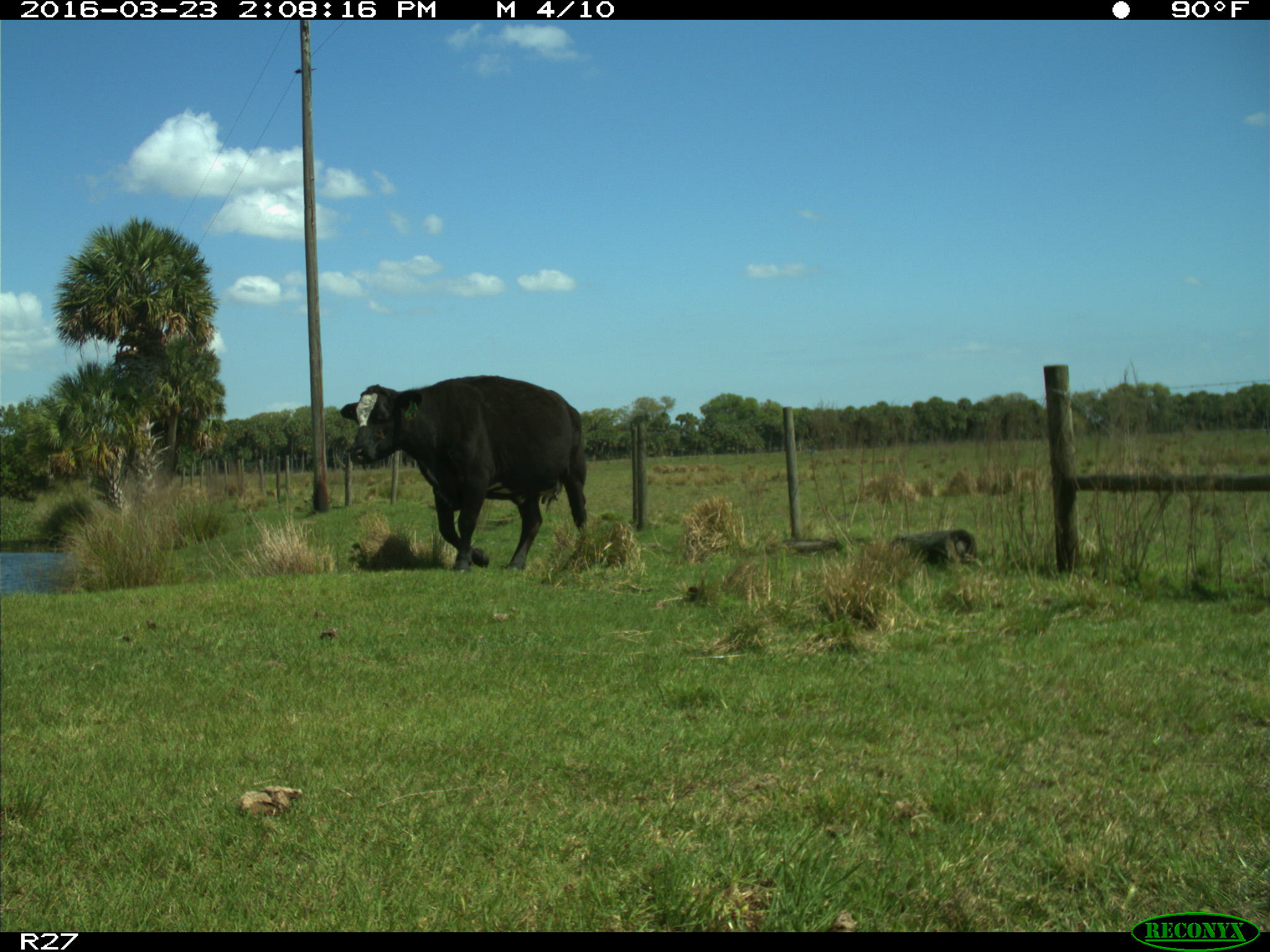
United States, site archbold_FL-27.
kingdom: Animalia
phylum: Chordata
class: Mammalia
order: Artiodactyla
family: Bovidae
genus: Bos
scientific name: Bos taurus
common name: domestic cow